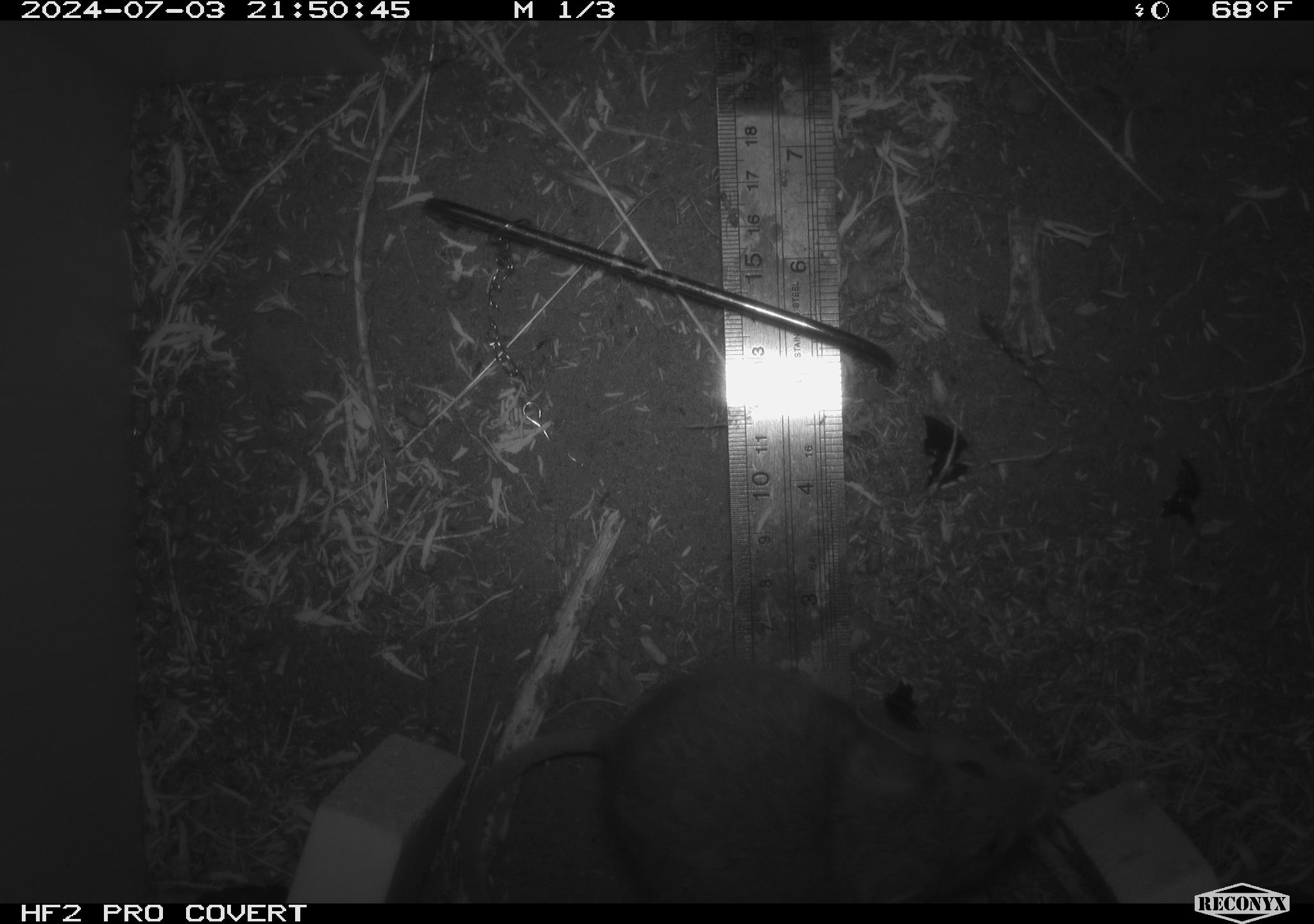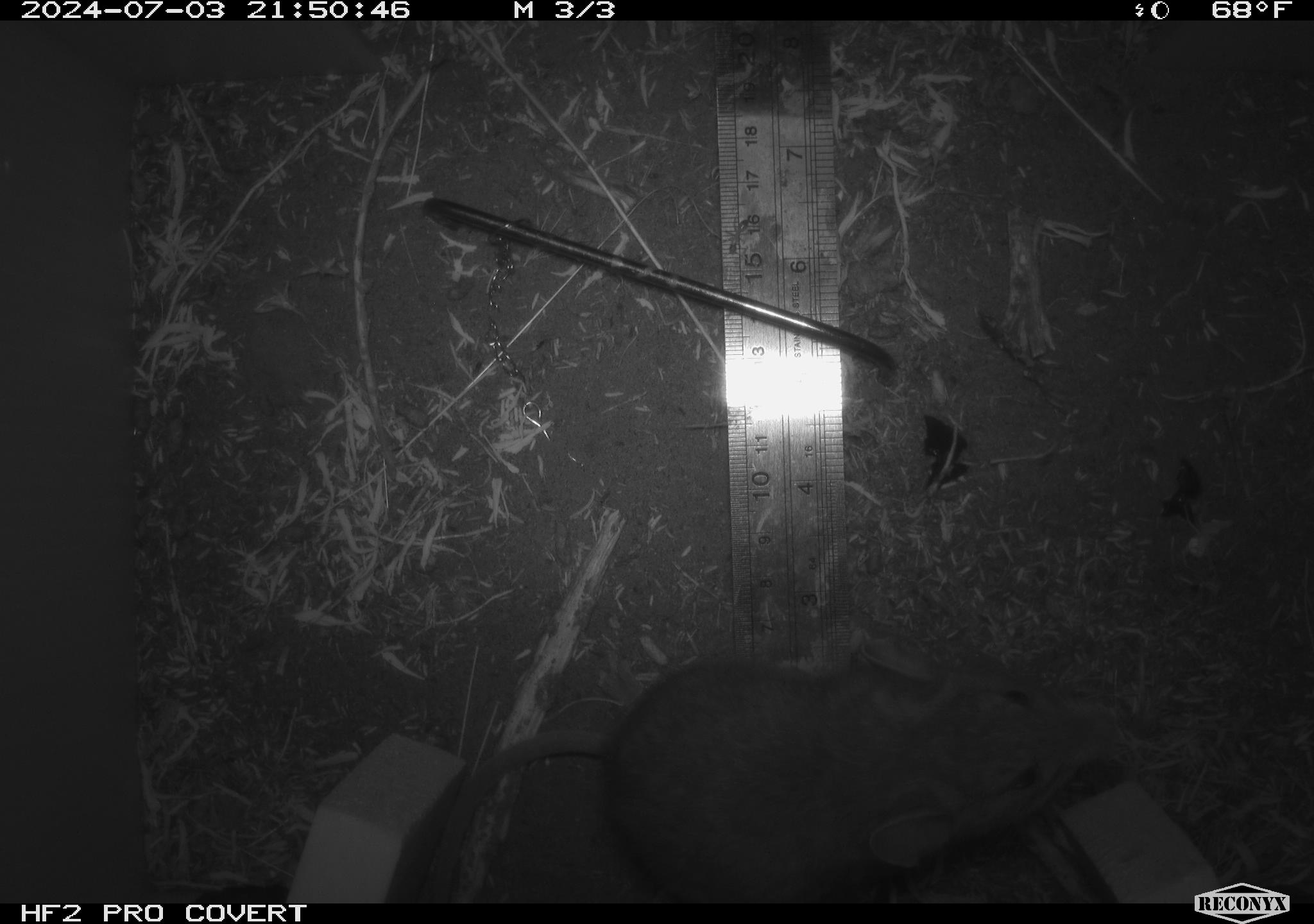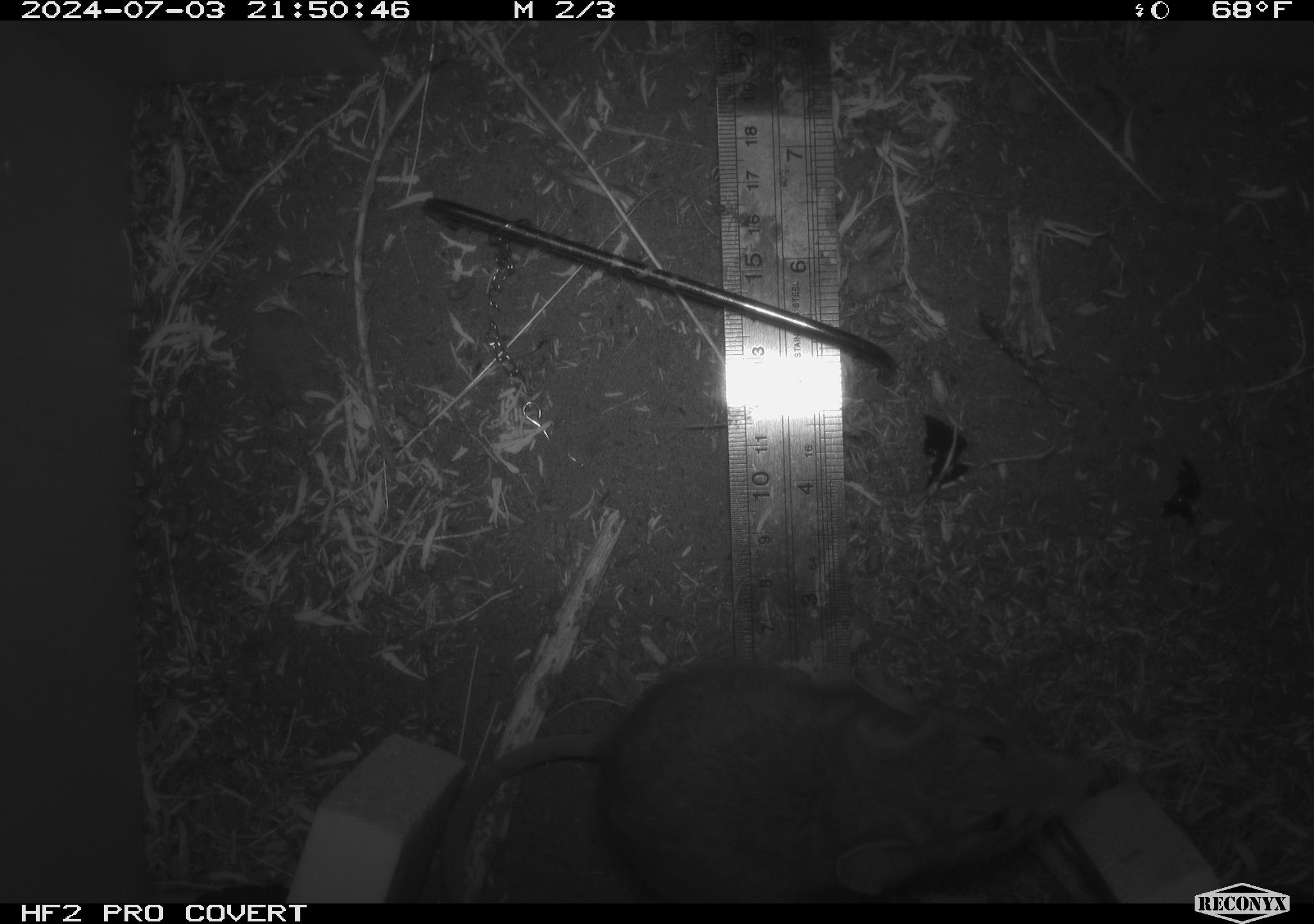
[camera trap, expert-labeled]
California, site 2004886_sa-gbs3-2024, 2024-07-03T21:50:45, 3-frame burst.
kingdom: Animalia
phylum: Chordata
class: Mammalia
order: Rodentia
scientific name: Rodentia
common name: woodrat or rat or mouse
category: woodrat or rat or mouse species